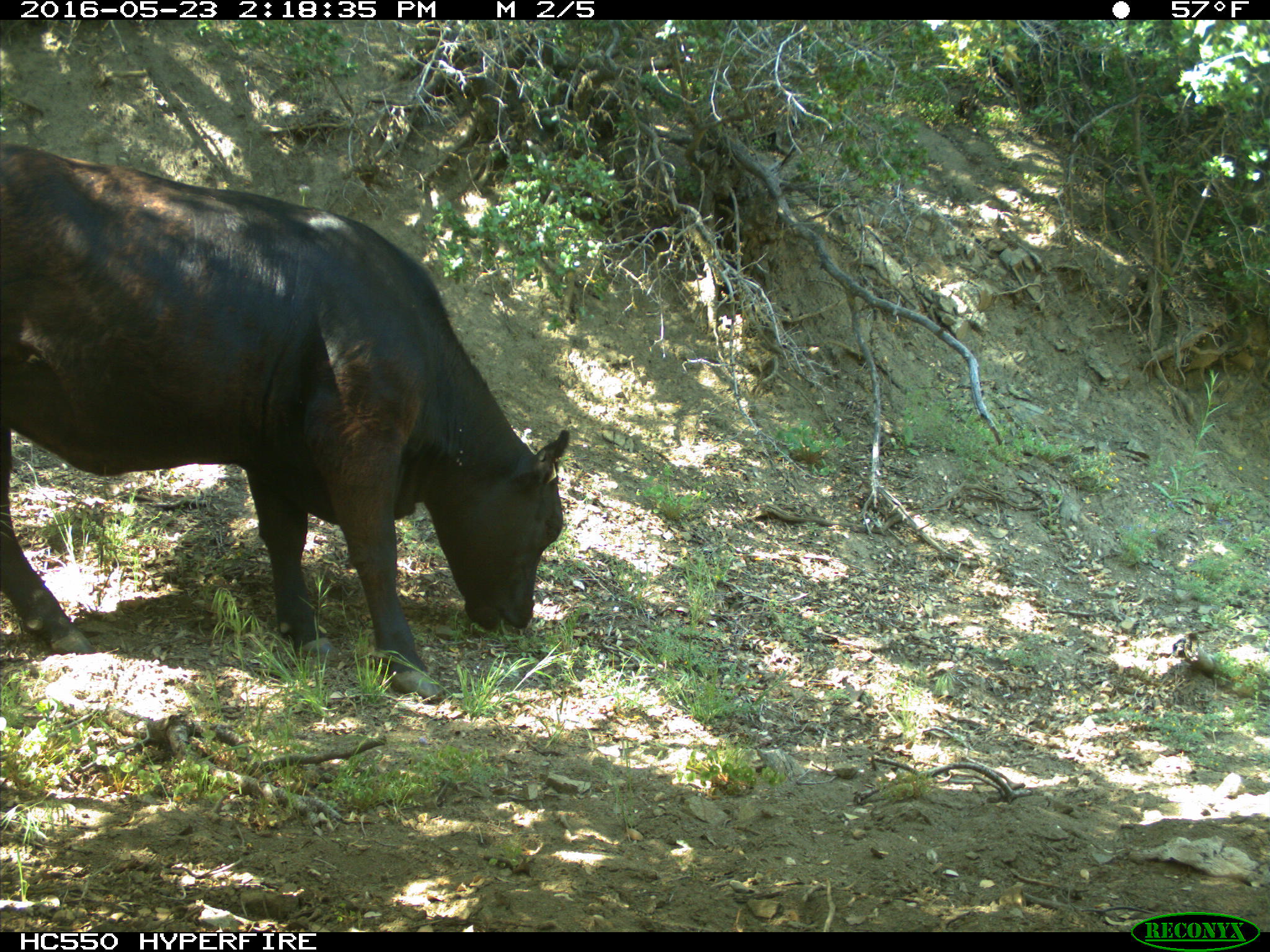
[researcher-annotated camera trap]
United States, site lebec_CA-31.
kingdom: Animalia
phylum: Chordata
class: Mammalia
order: Artiodactyla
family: Bovidae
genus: Bos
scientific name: Bos taurus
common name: domestic cow